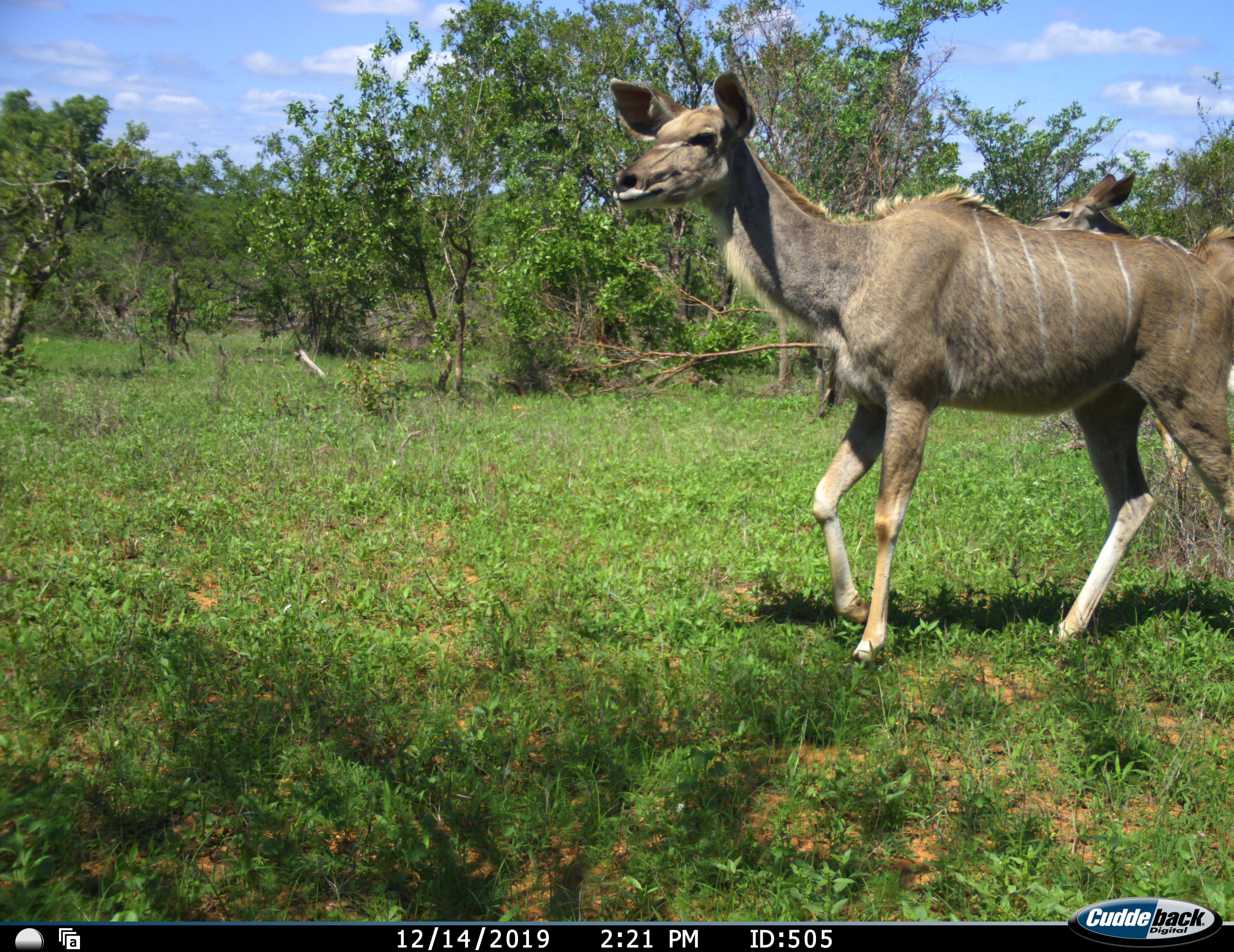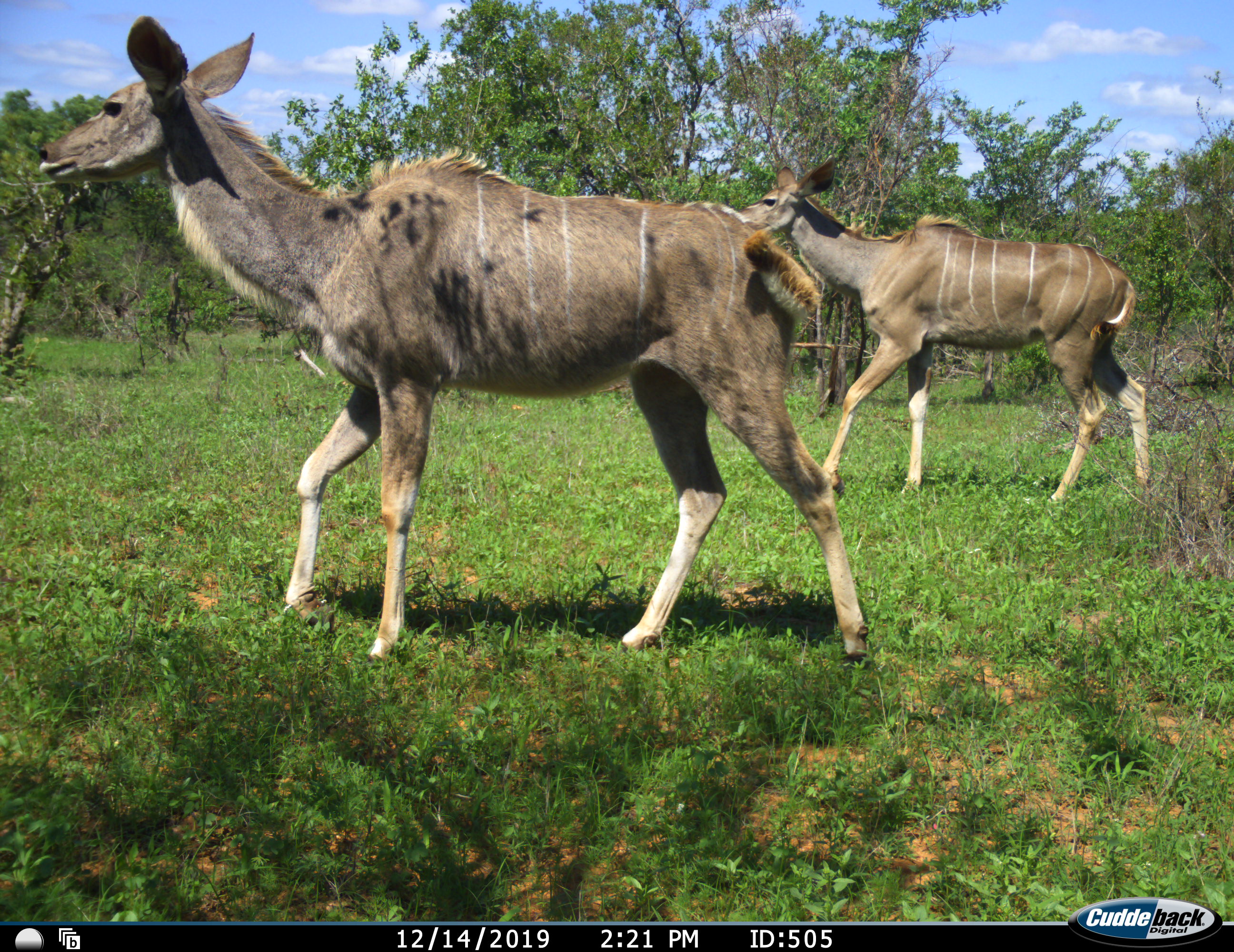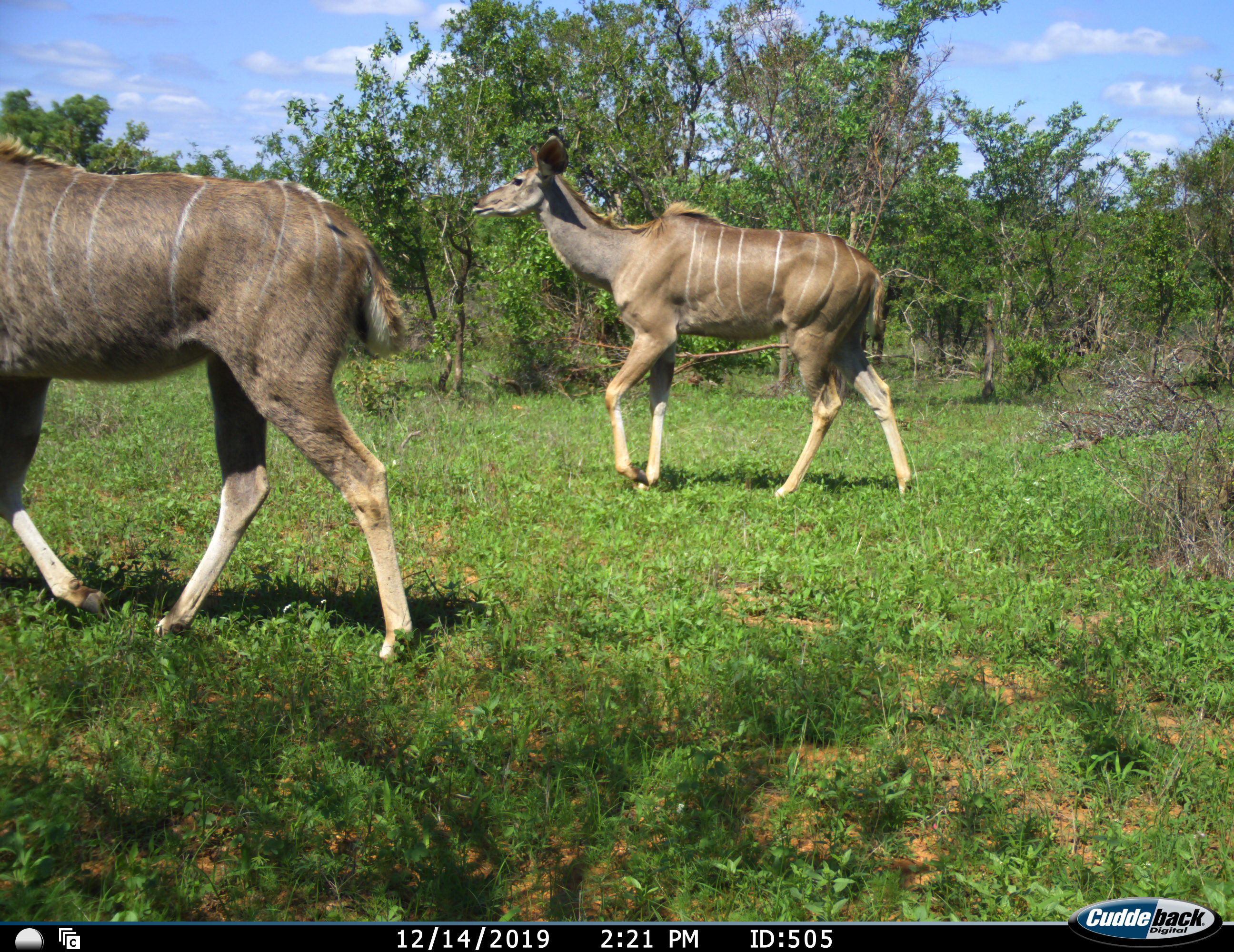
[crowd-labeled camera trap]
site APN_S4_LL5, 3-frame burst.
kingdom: Animalia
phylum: Chordata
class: Mammalia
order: Artiodactyla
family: Bovidae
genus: Tragelaphus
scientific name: Tragelaphus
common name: kudu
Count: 2.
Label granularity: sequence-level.